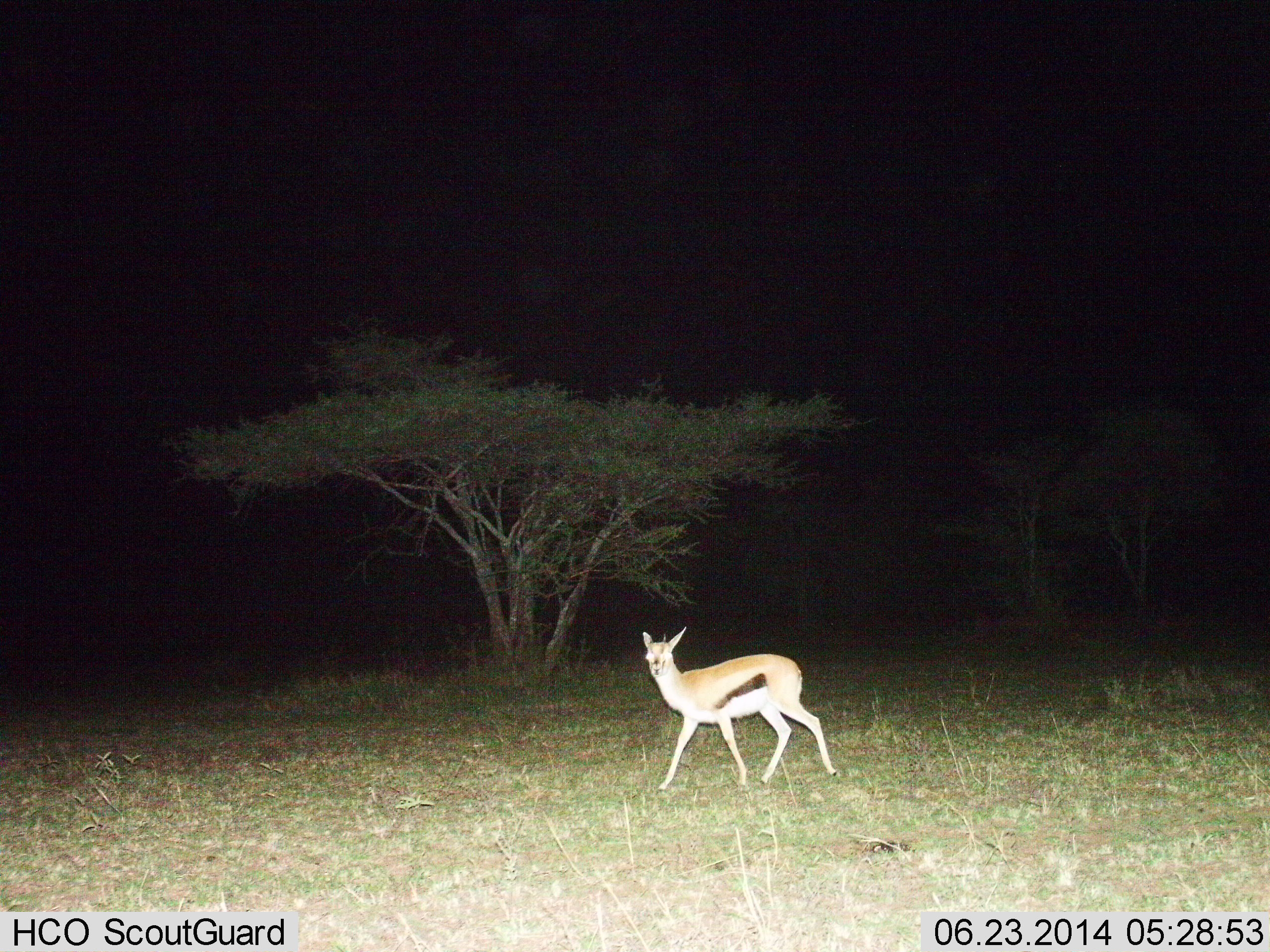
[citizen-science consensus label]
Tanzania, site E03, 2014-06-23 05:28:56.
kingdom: Animalia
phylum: Chordata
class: Mammalia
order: Artiodactyla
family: Bovidae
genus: Eudorcas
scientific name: Eudorcas thomsonii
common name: thomson's gazelle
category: gazellethomsons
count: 1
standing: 30%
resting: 0%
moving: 70%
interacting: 0%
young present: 0%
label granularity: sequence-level